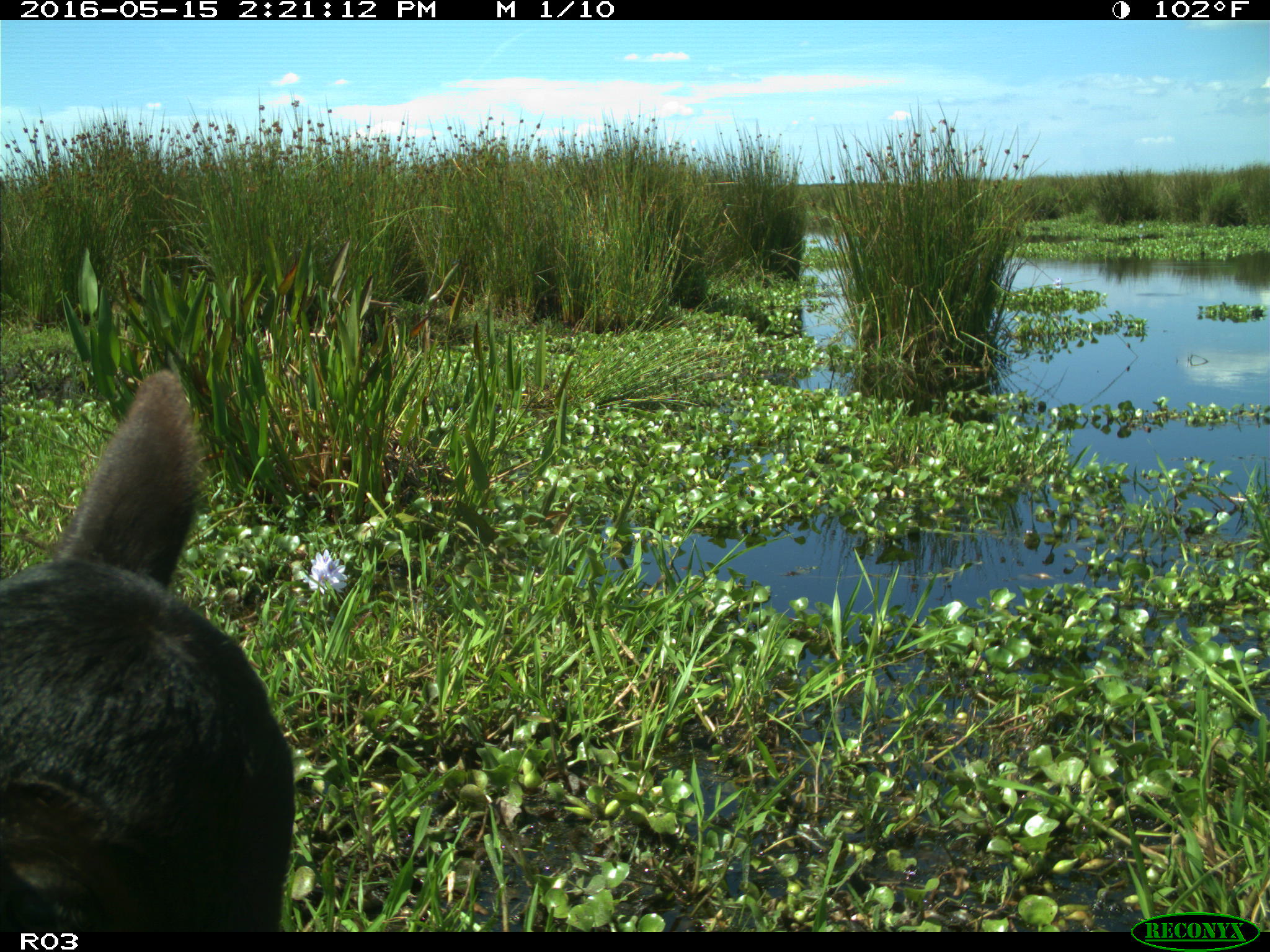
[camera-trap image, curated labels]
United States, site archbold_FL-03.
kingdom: Animalia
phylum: Chordata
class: Mammalia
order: Artiodactyla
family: Bovidae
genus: Bos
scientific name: Bos taurus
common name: domestic cow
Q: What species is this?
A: Bos taurus (domestic cow).